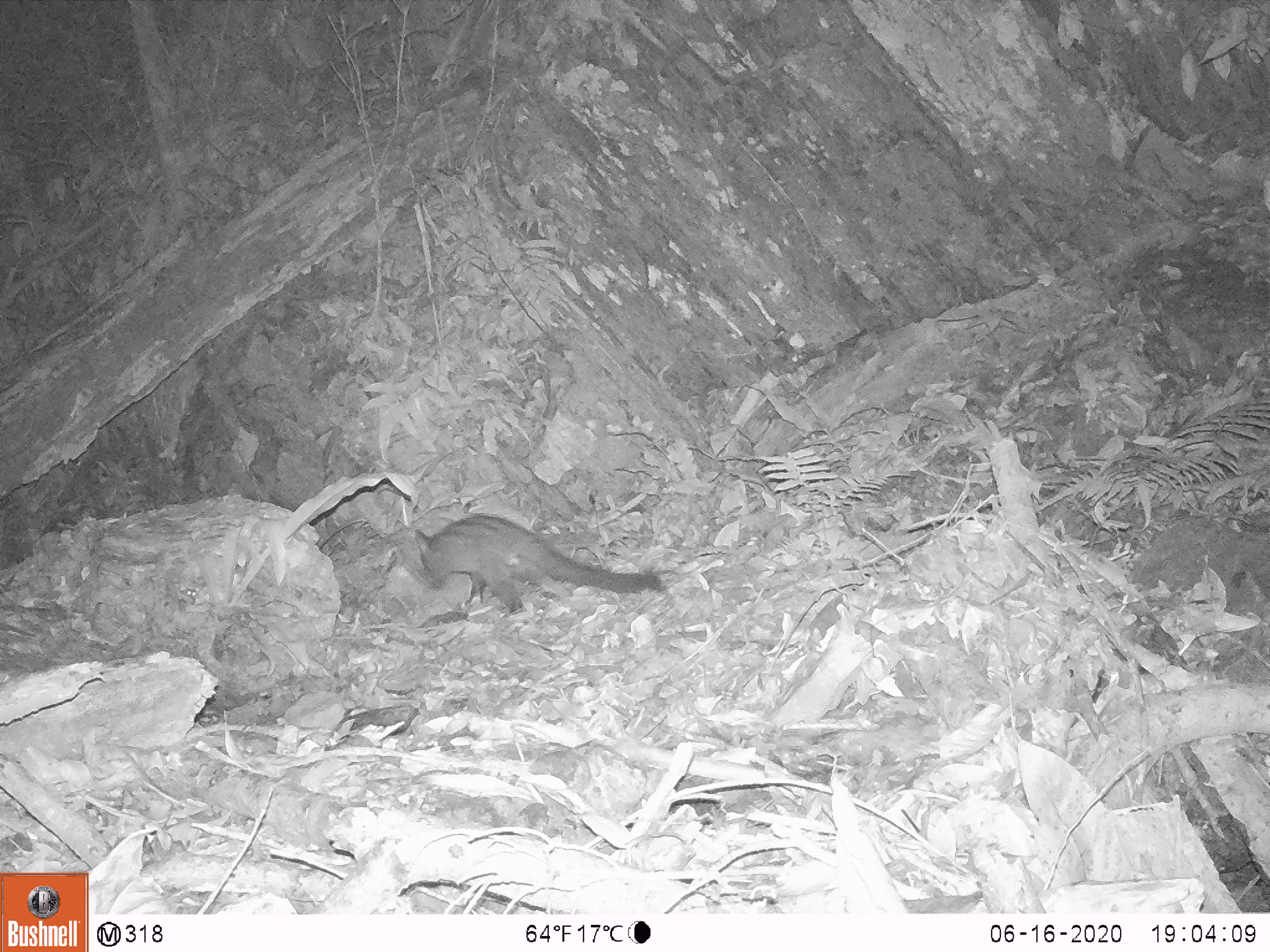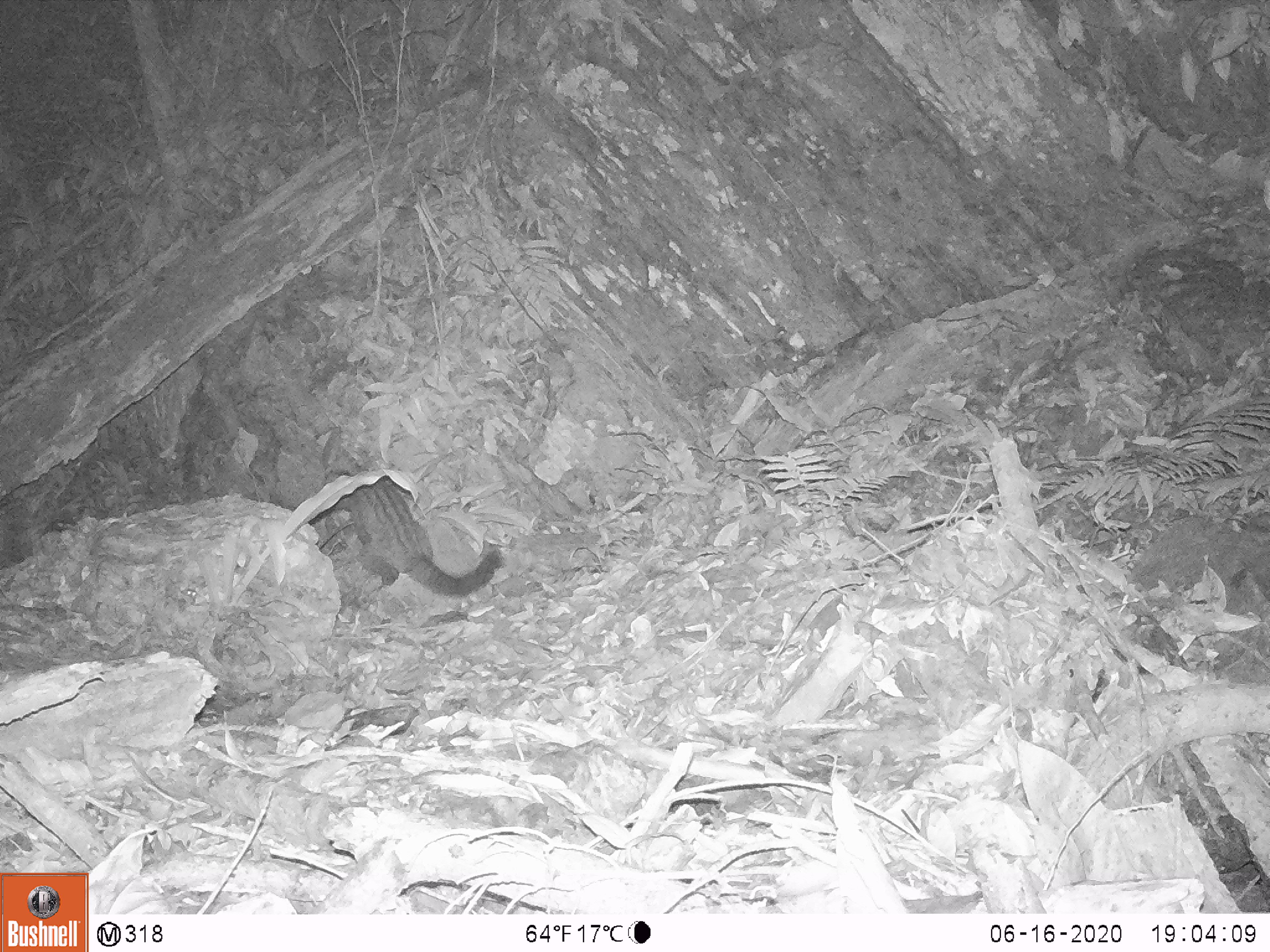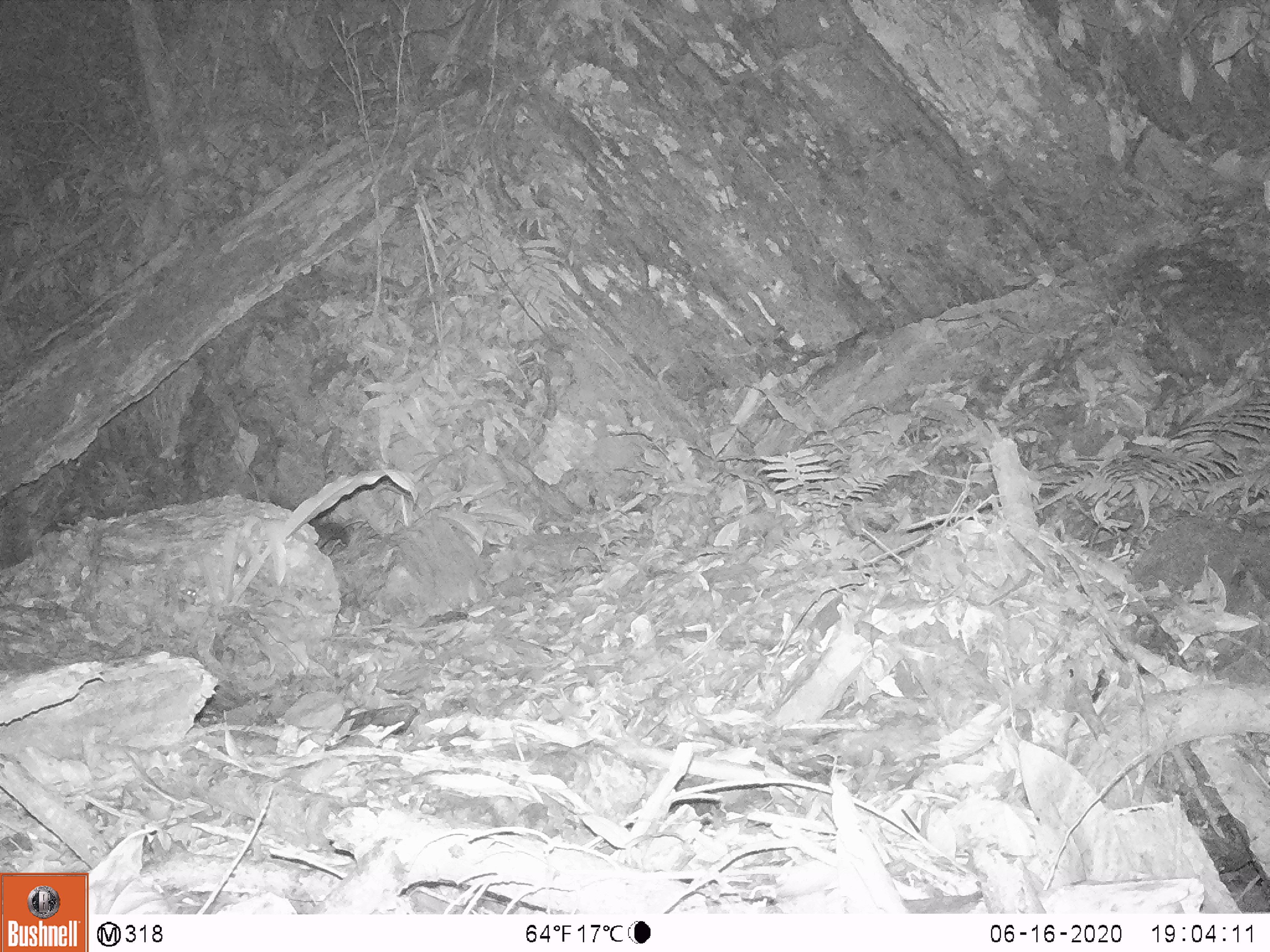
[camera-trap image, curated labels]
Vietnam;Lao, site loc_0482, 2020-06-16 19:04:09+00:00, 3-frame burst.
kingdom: Animalia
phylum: Chordata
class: Mammalia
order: Carnivora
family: Viverridae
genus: Paradoxurus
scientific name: Paradoxurus hermaphroditus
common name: common palm civet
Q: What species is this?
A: Common palm civet (Paradoxurus hermaphroditus).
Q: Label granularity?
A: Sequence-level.